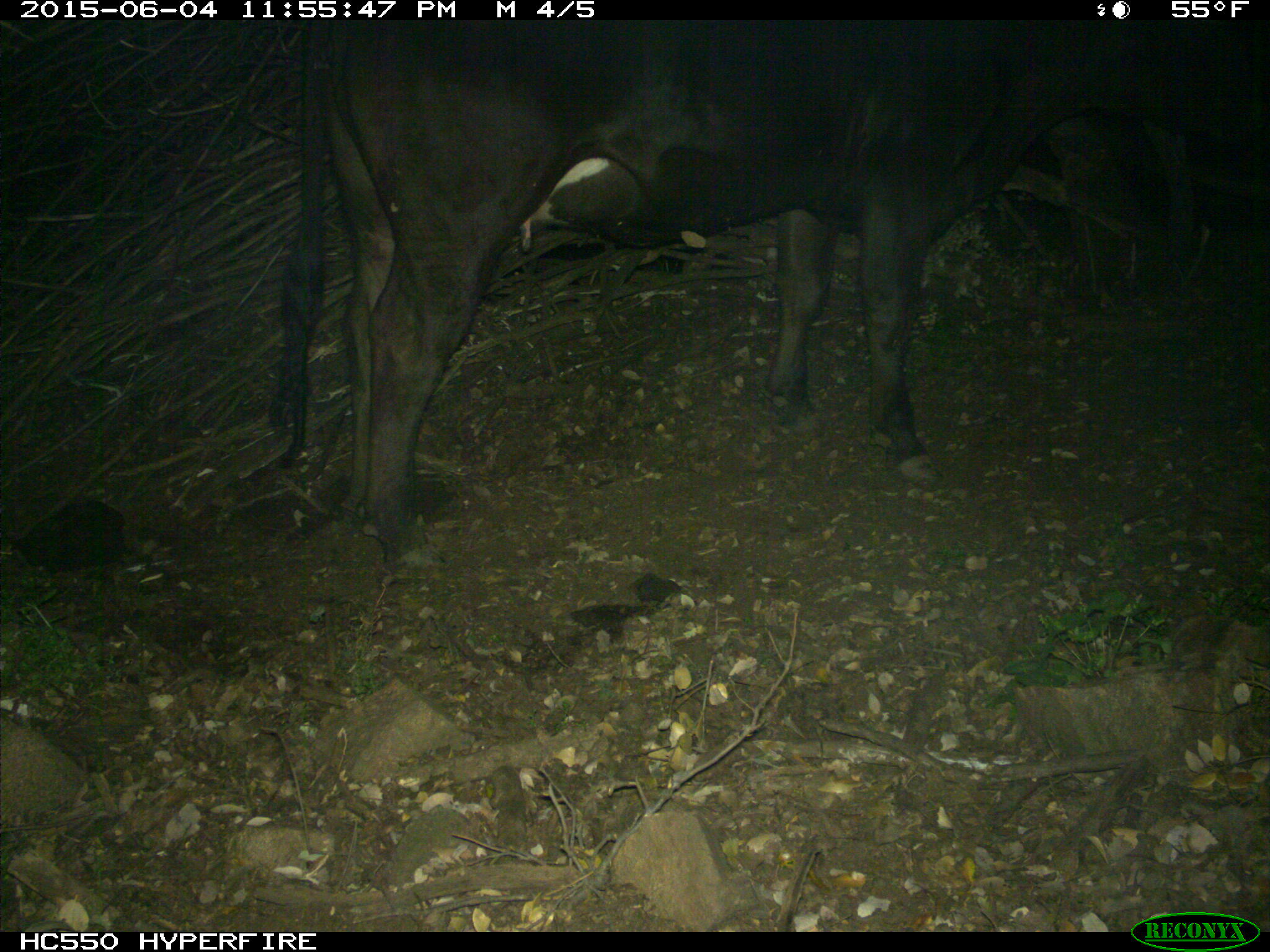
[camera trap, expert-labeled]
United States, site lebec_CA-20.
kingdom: Animalia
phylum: Chordata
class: Mammalia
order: Artiodactyla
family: Bovidae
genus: Bos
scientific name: Bos taurus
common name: domestic cow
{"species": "Bos taurus (domestic cow)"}